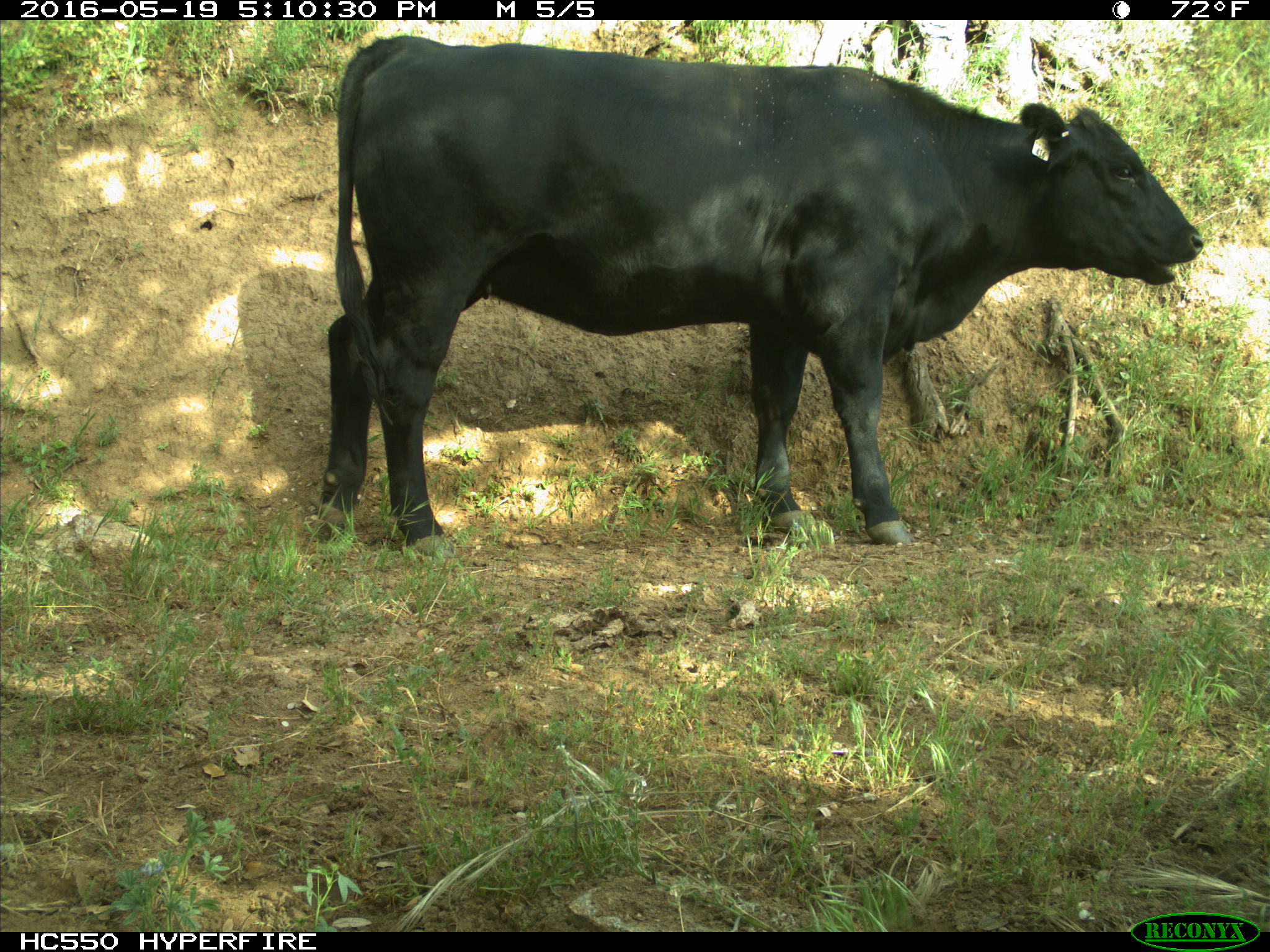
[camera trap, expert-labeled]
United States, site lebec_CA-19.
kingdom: Animalia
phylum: Chordata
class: Mammalia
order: Artiodactyla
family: Bovidae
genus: Bos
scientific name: Bos taurus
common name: domestic cow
Bos taurus (domestic cow).